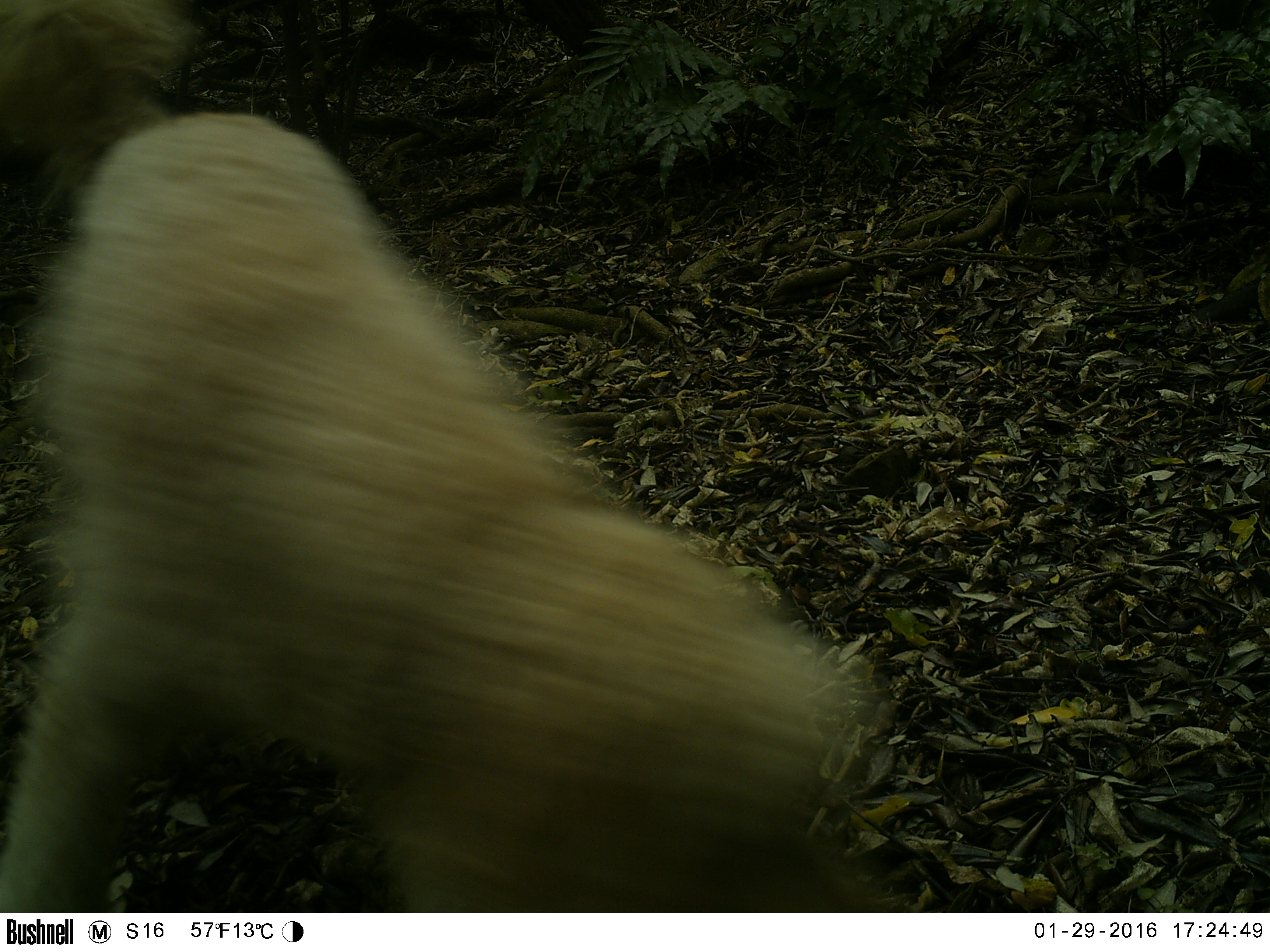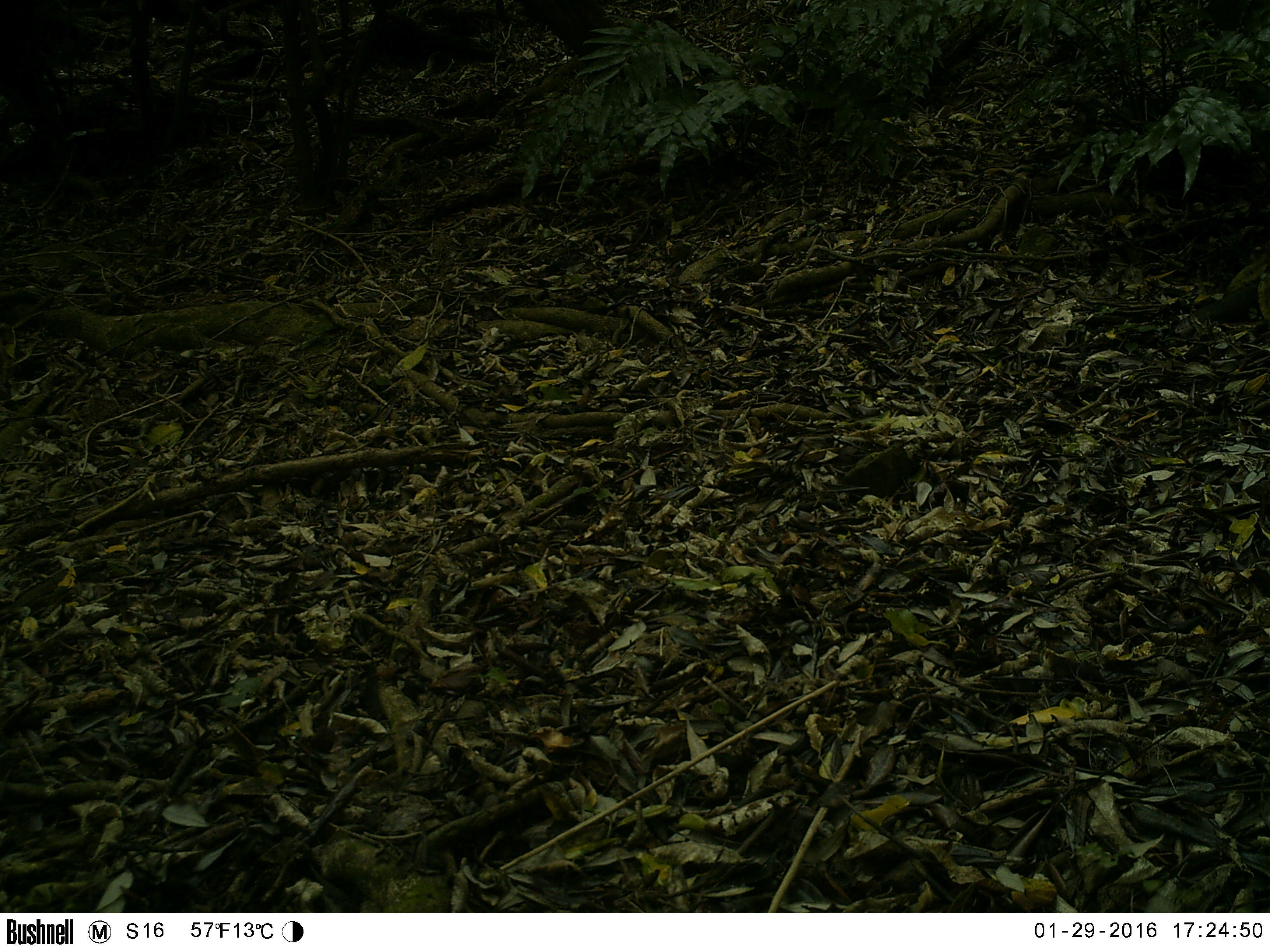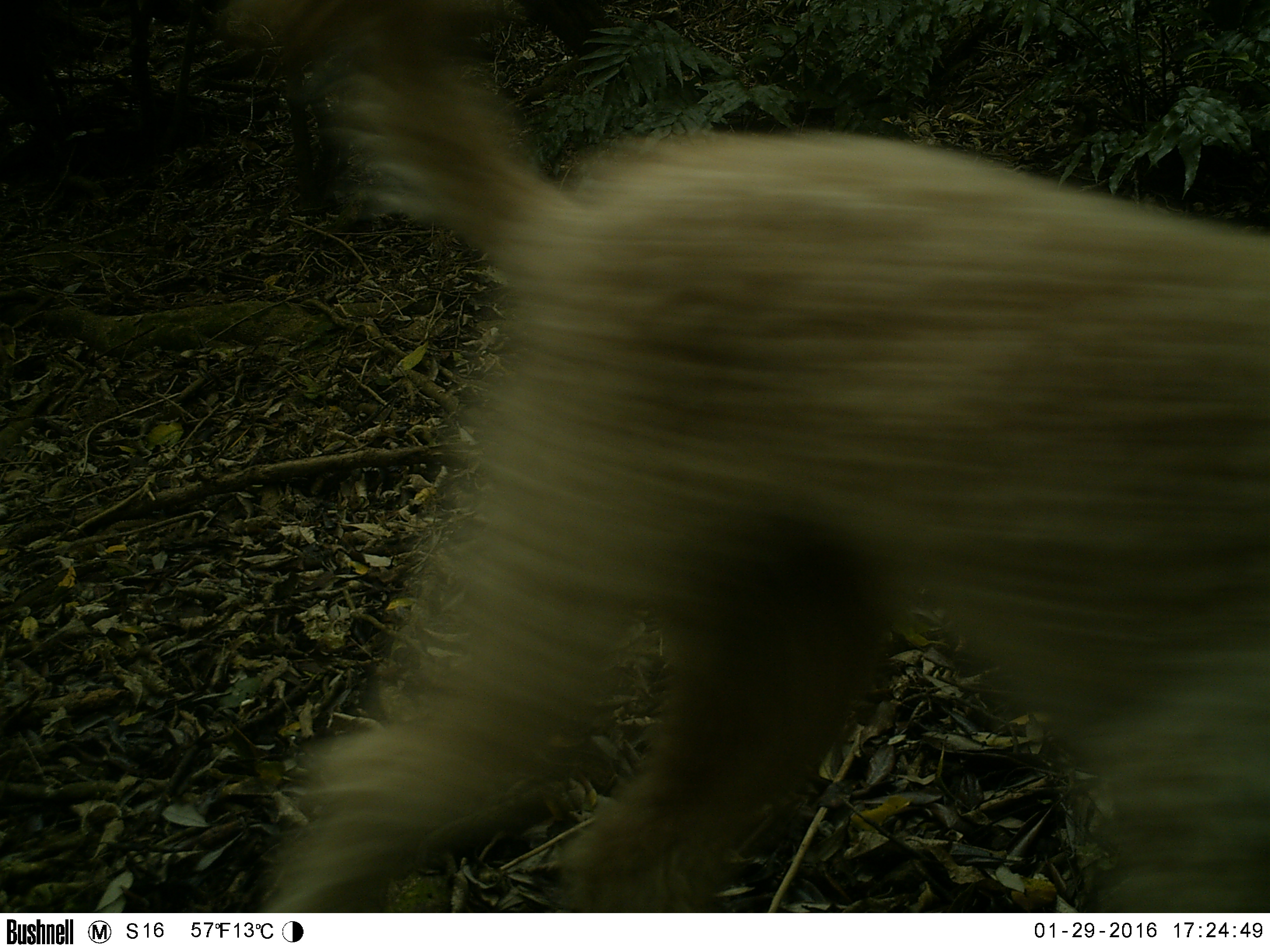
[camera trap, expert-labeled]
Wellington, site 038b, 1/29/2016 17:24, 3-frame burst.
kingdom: Animalia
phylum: Chordata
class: Mammalia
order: Carnivora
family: Canidae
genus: Canis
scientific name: Canis familiaris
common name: dog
Dog (Canis familiaris).